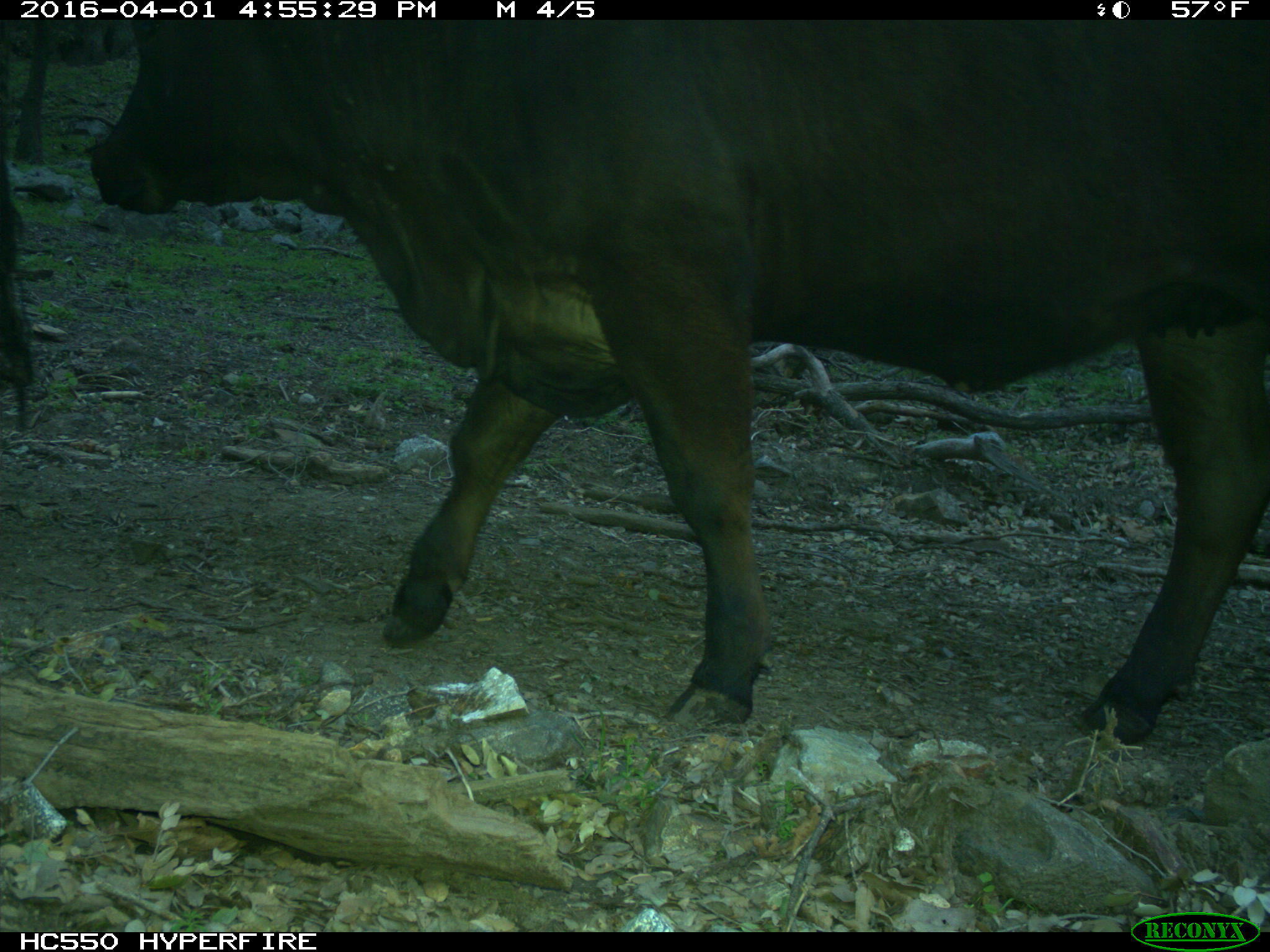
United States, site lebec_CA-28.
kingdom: Animalia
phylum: Chordata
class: Mammalia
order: Artiodactyla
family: Bovidae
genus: Bos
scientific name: Bos taurus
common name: domestic cow